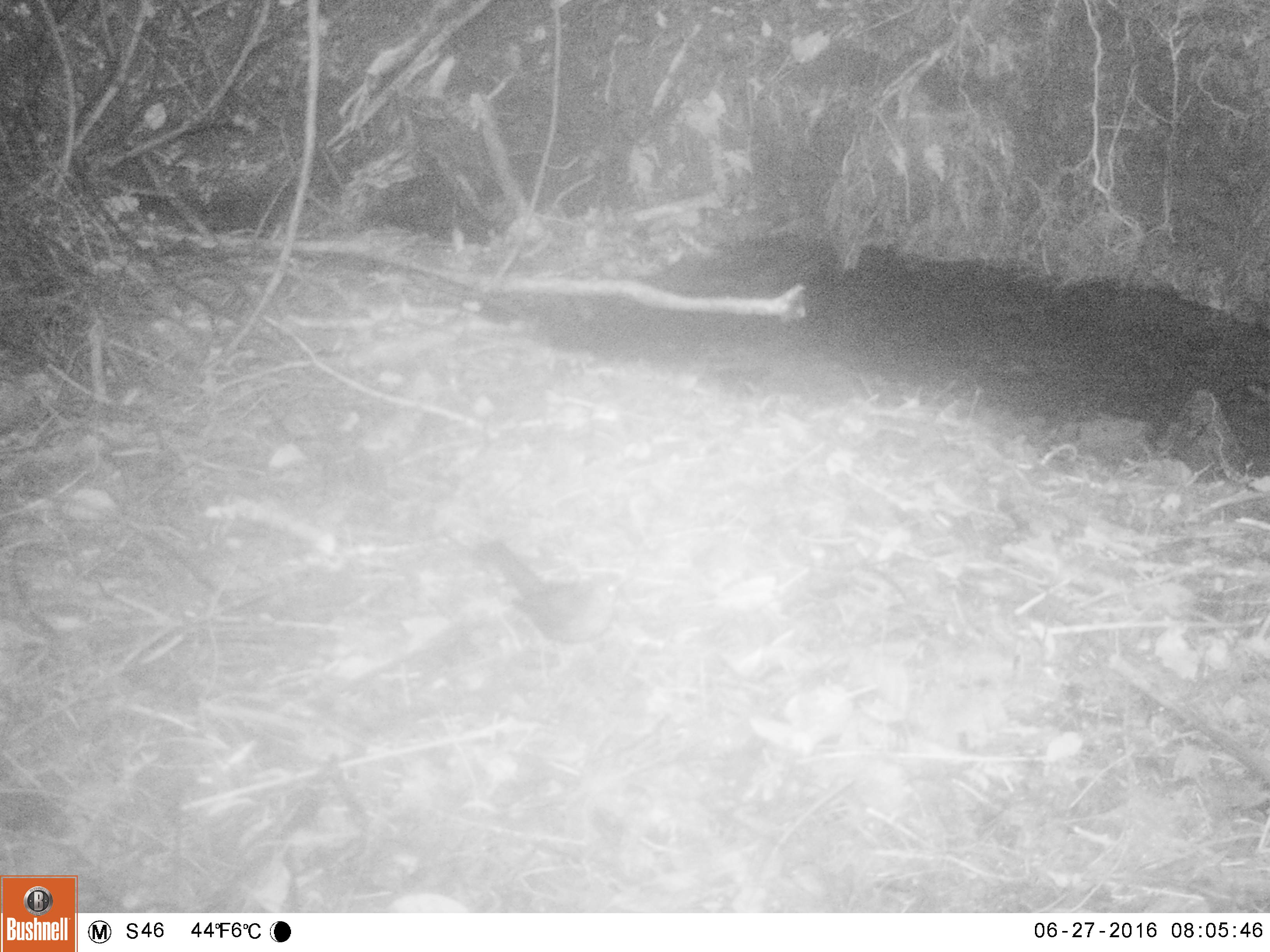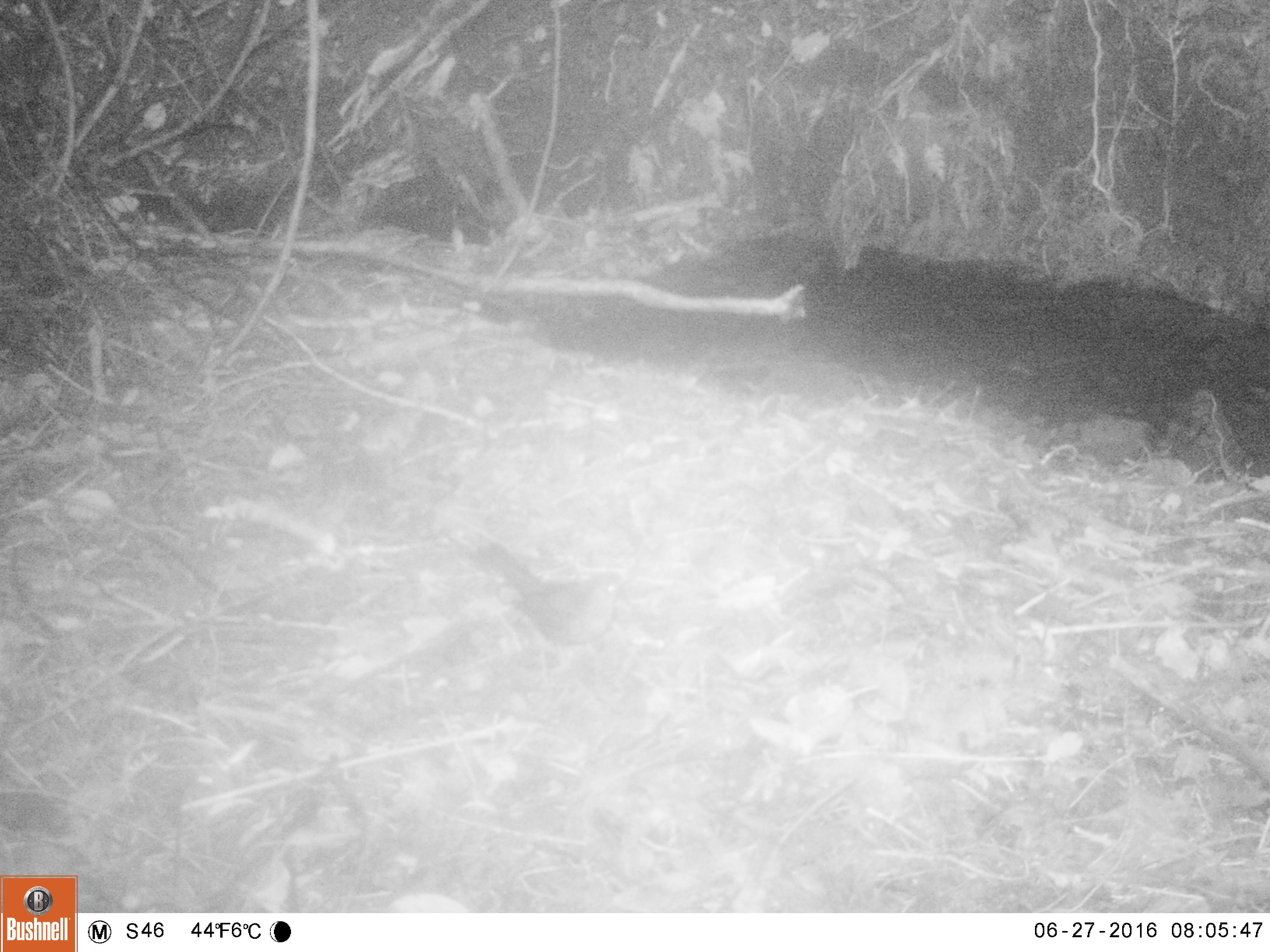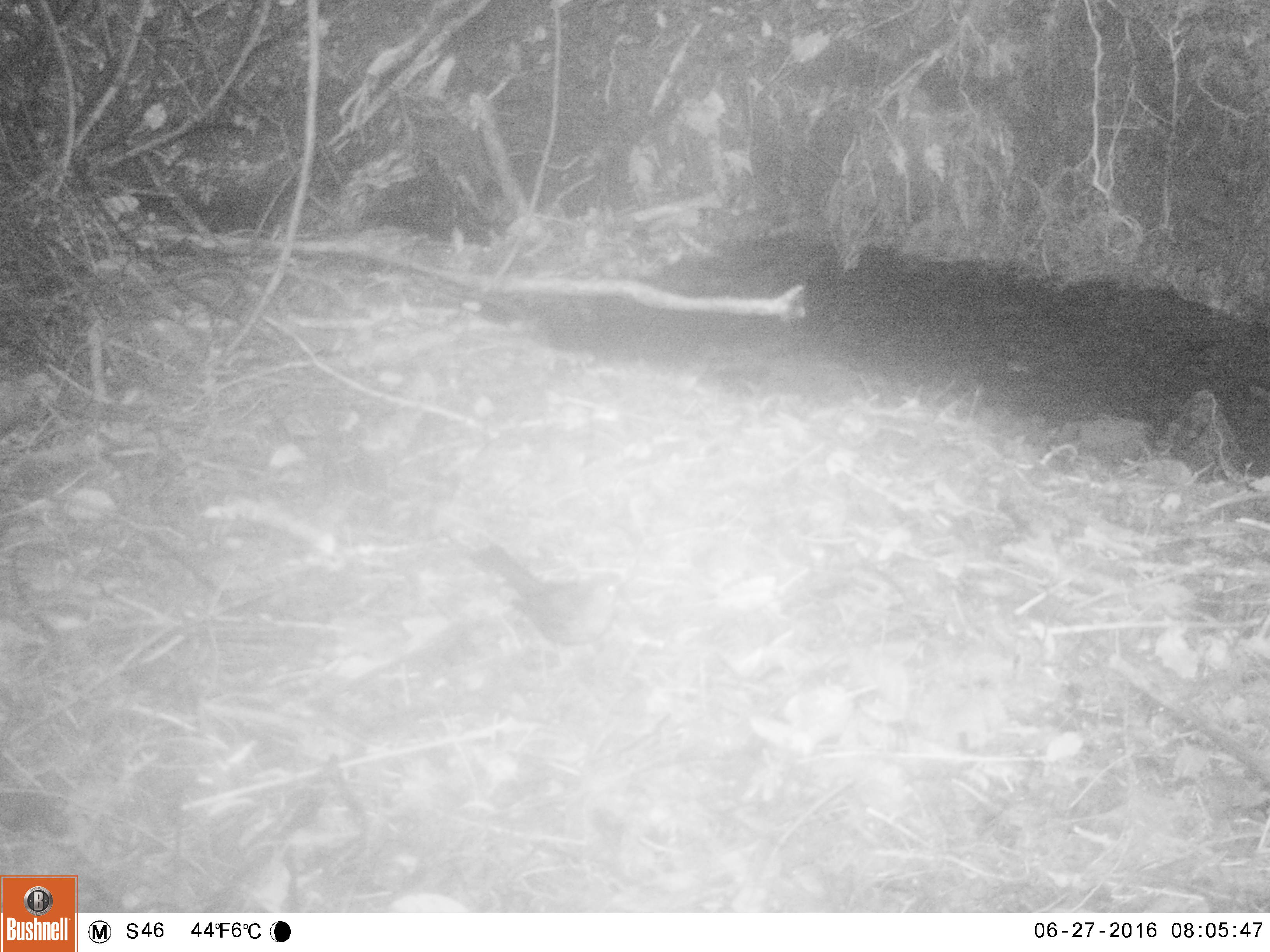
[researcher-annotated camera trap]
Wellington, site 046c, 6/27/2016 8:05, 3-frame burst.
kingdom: Animalia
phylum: Chordata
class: Aves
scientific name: Aves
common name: bird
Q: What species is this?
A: Bird (Aves).